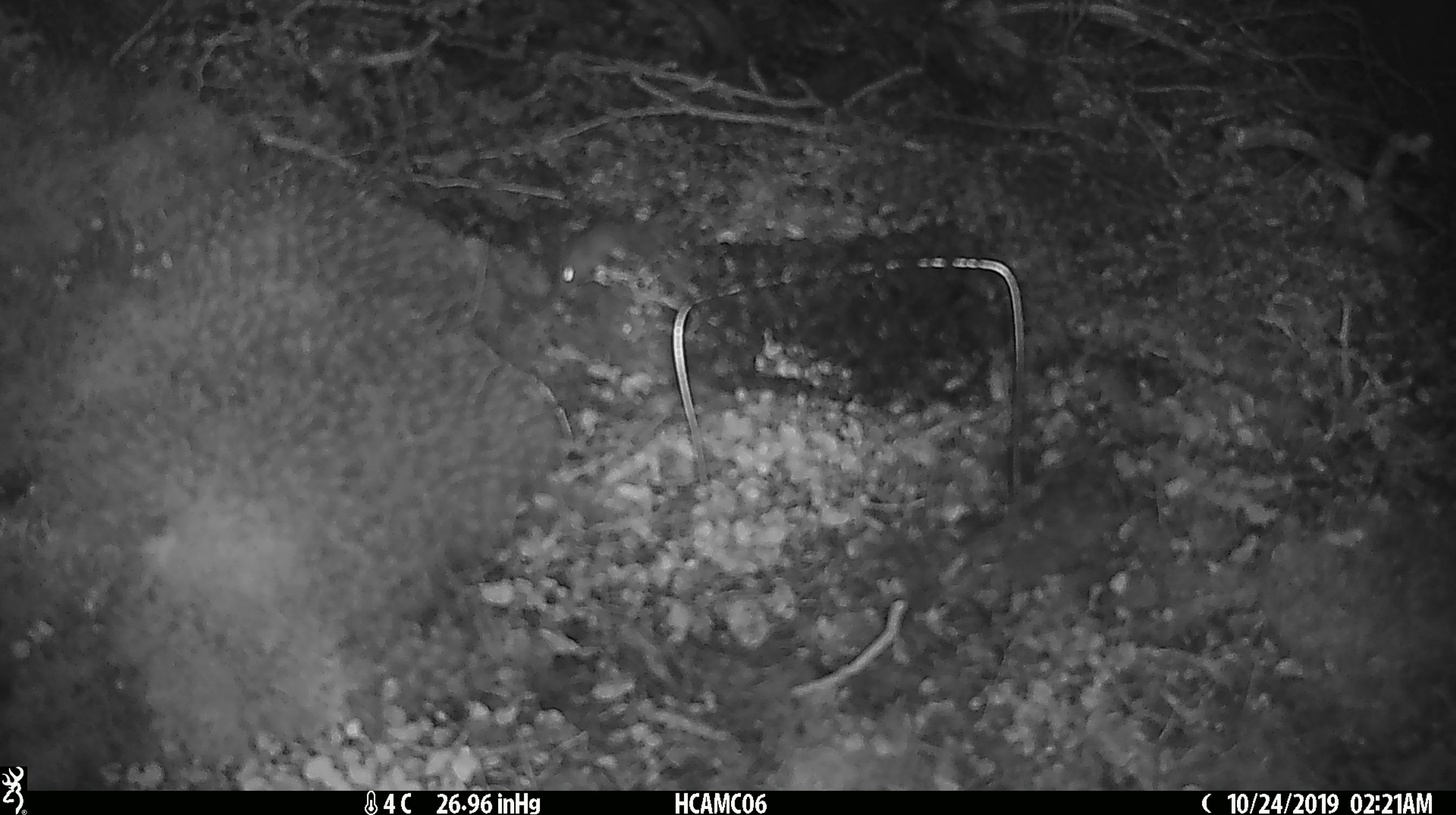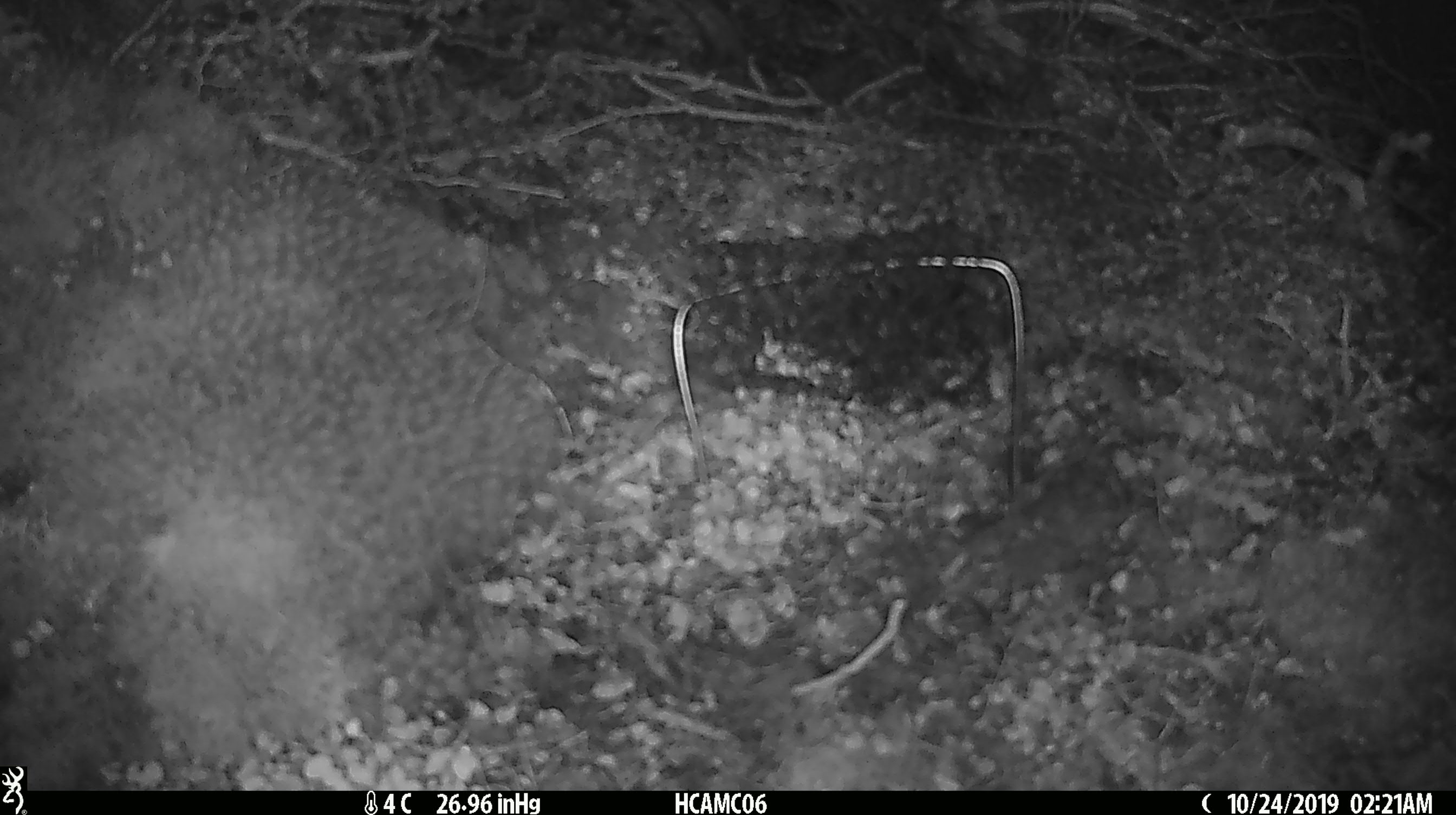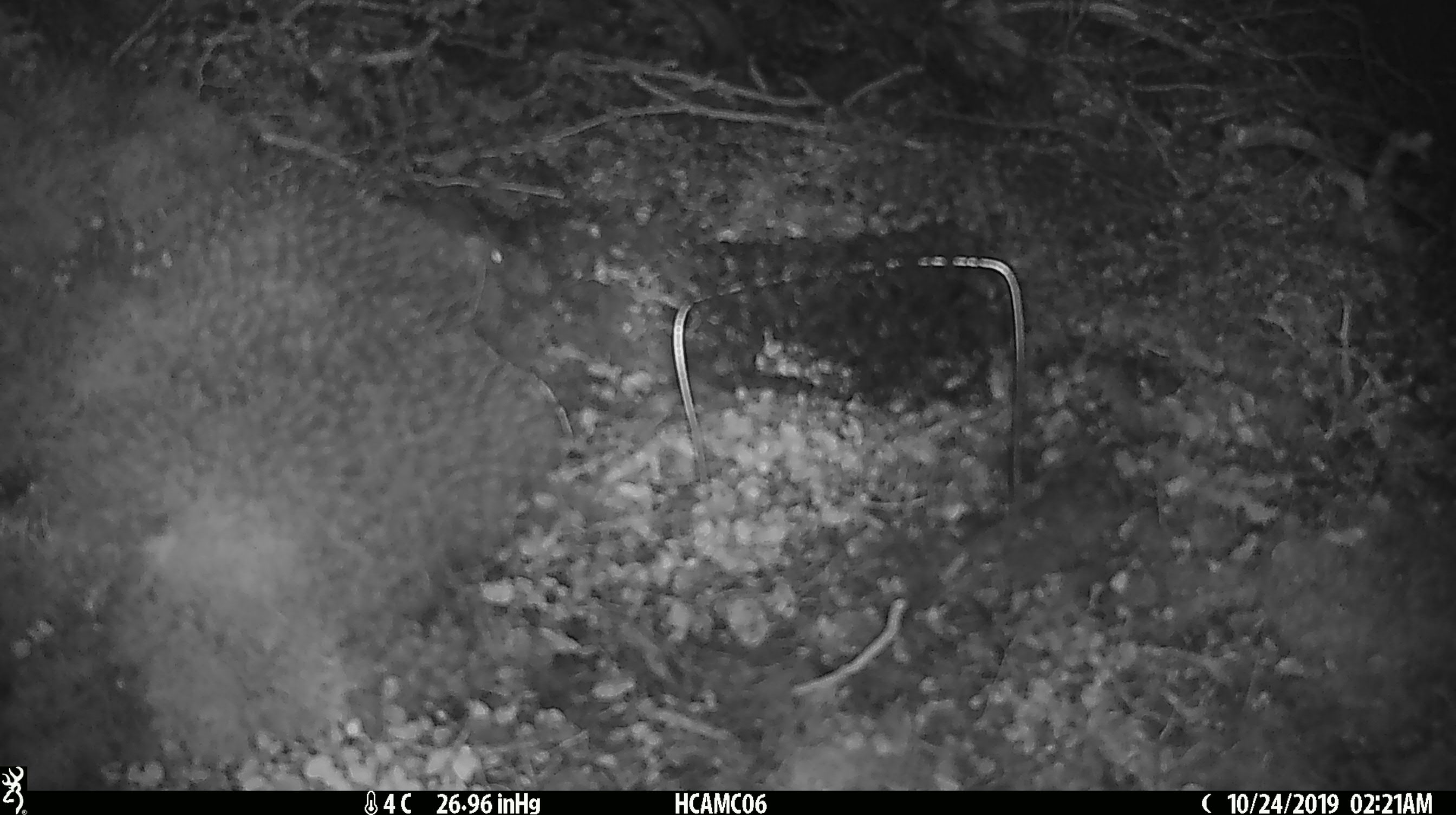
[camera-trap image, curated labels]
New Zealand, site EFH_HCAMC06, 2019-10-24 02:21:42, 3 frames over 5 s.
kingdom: Animalia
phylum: Chordata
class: Mammalia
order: Rodentia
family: Muridae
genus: Mus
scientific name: Mus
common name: mouse